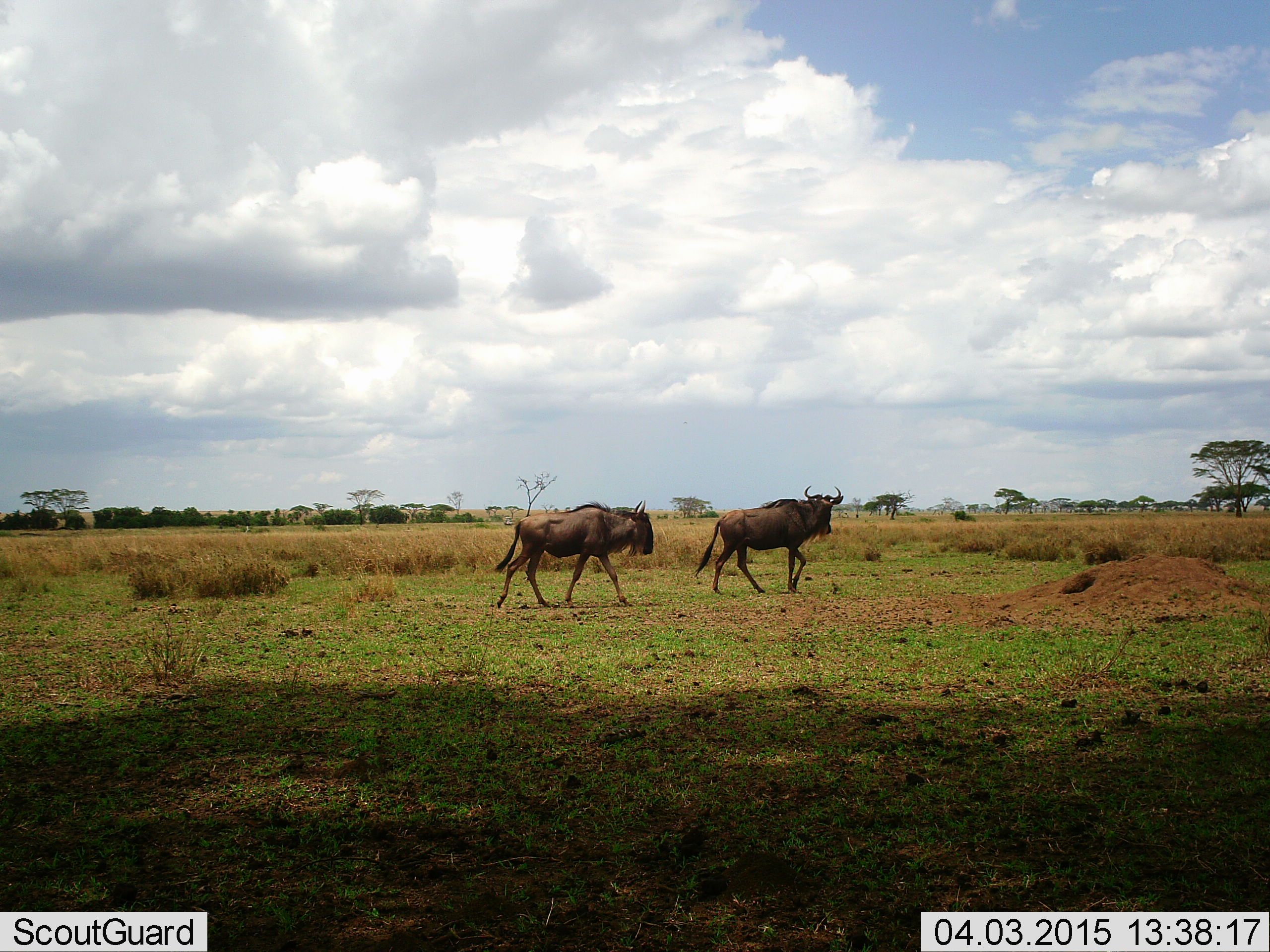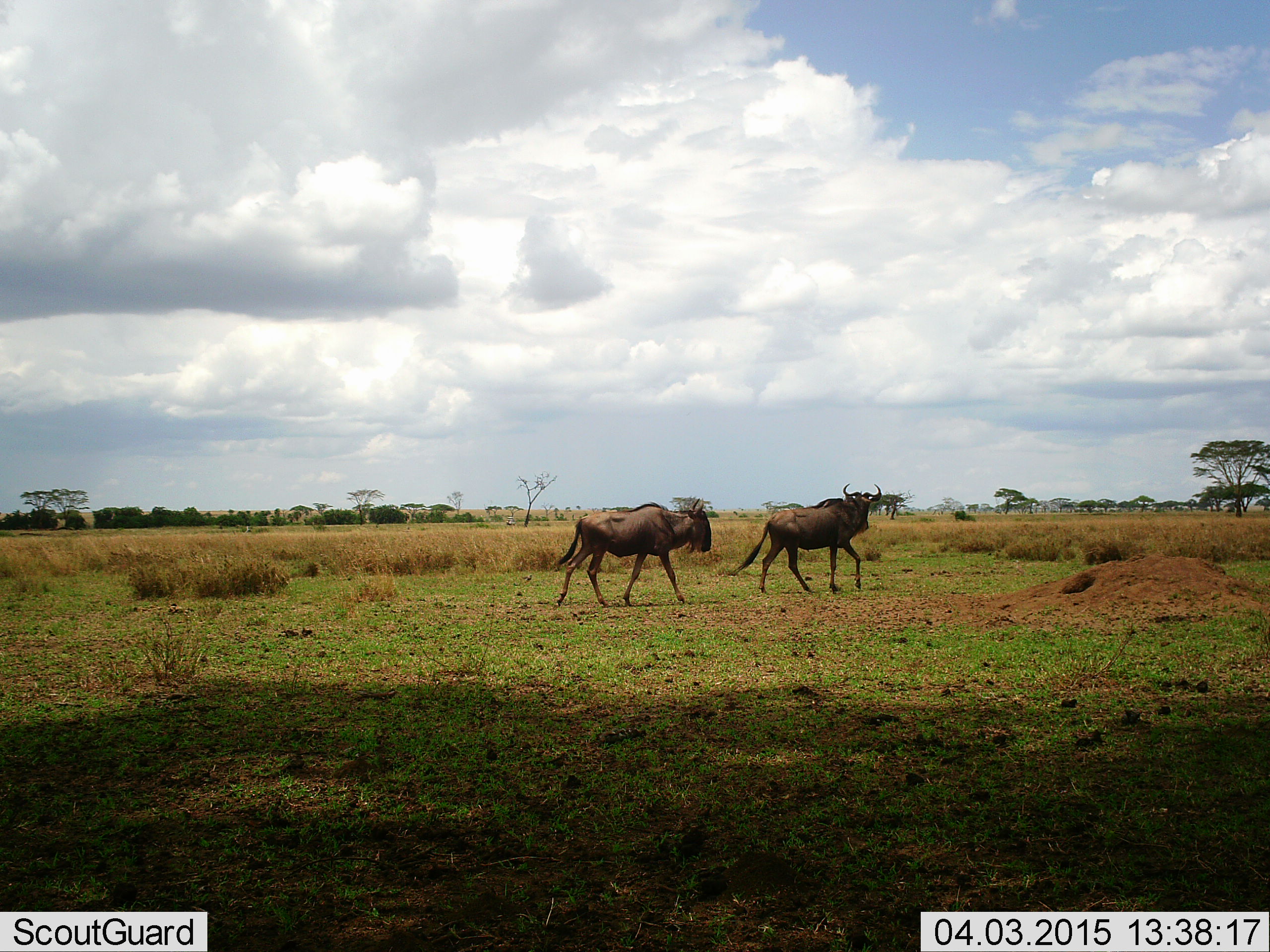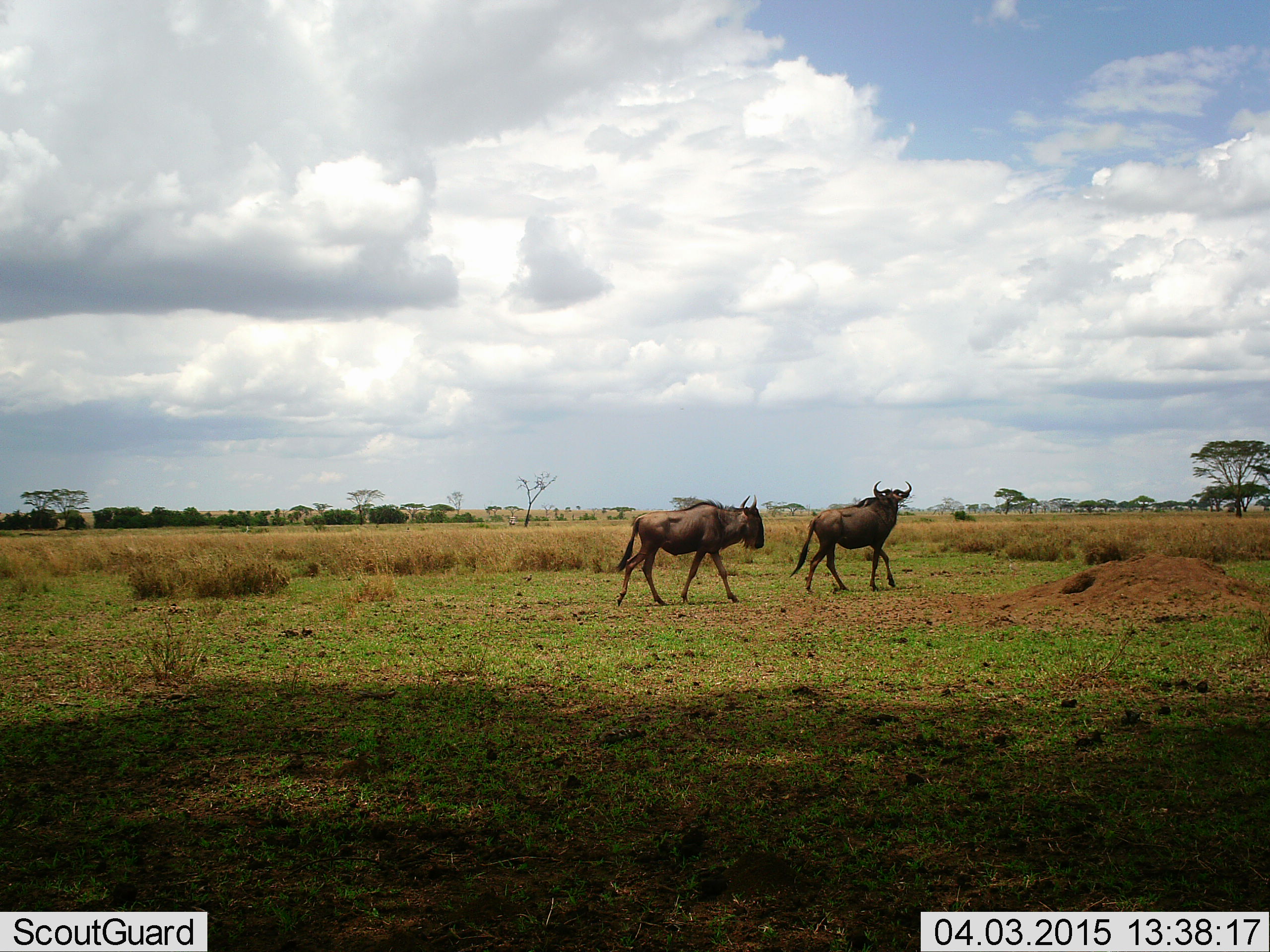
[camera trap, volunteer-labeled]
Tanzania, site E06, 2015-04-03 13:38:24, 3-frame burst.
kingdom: Animalia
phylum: Chordata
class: Mammalia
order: Artiodactyla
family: Bovidae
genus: Connochaetes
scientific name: Connochaetes taurinus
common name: blue wildebeest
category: wildebeest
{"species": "wildebeest (blue wildebeest) (Connochaetes taurinus)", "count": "2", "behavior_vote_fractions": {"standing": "10%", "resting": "0%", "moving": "90%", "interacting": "0%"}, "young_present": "0%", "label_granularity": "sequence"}